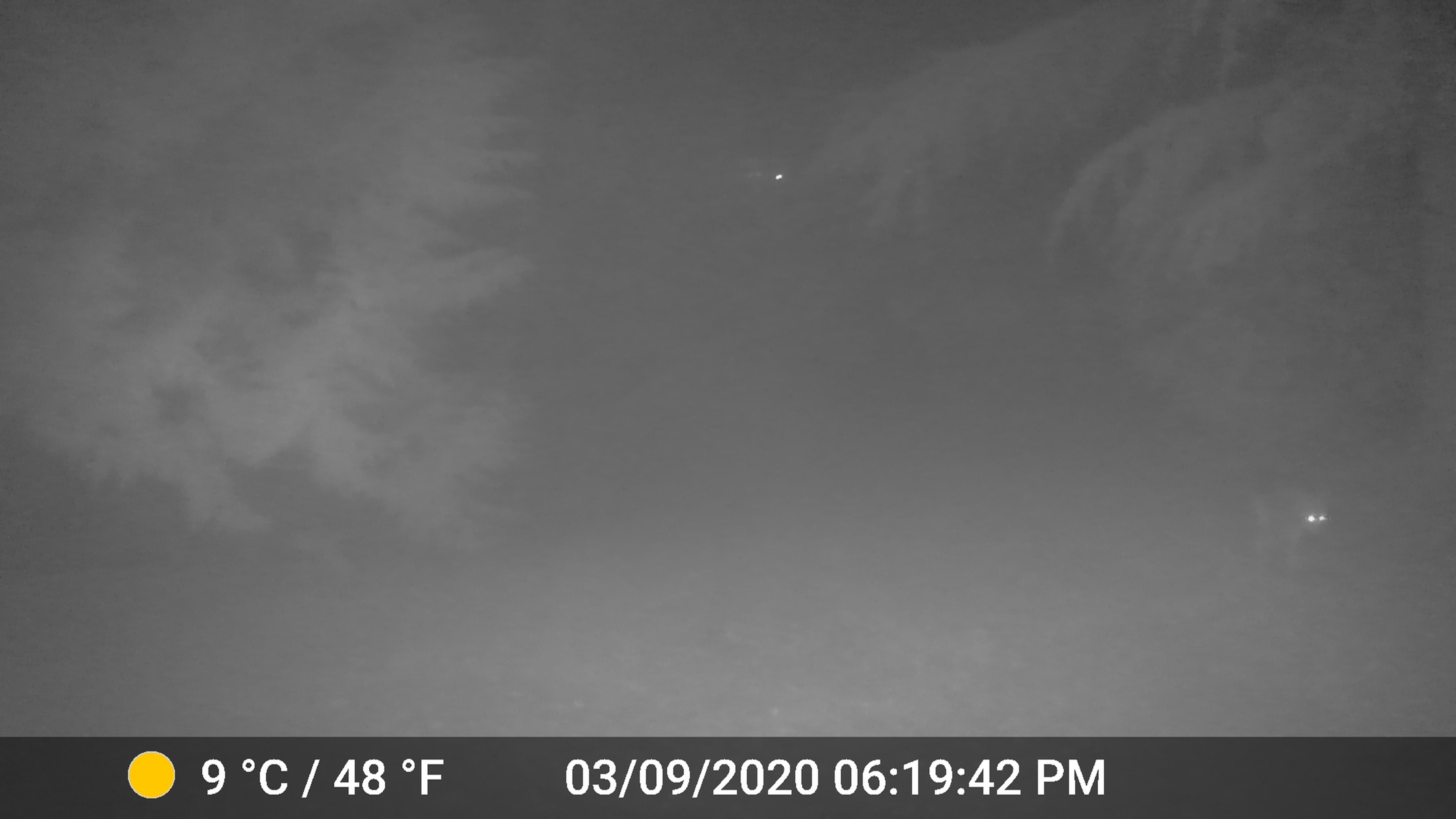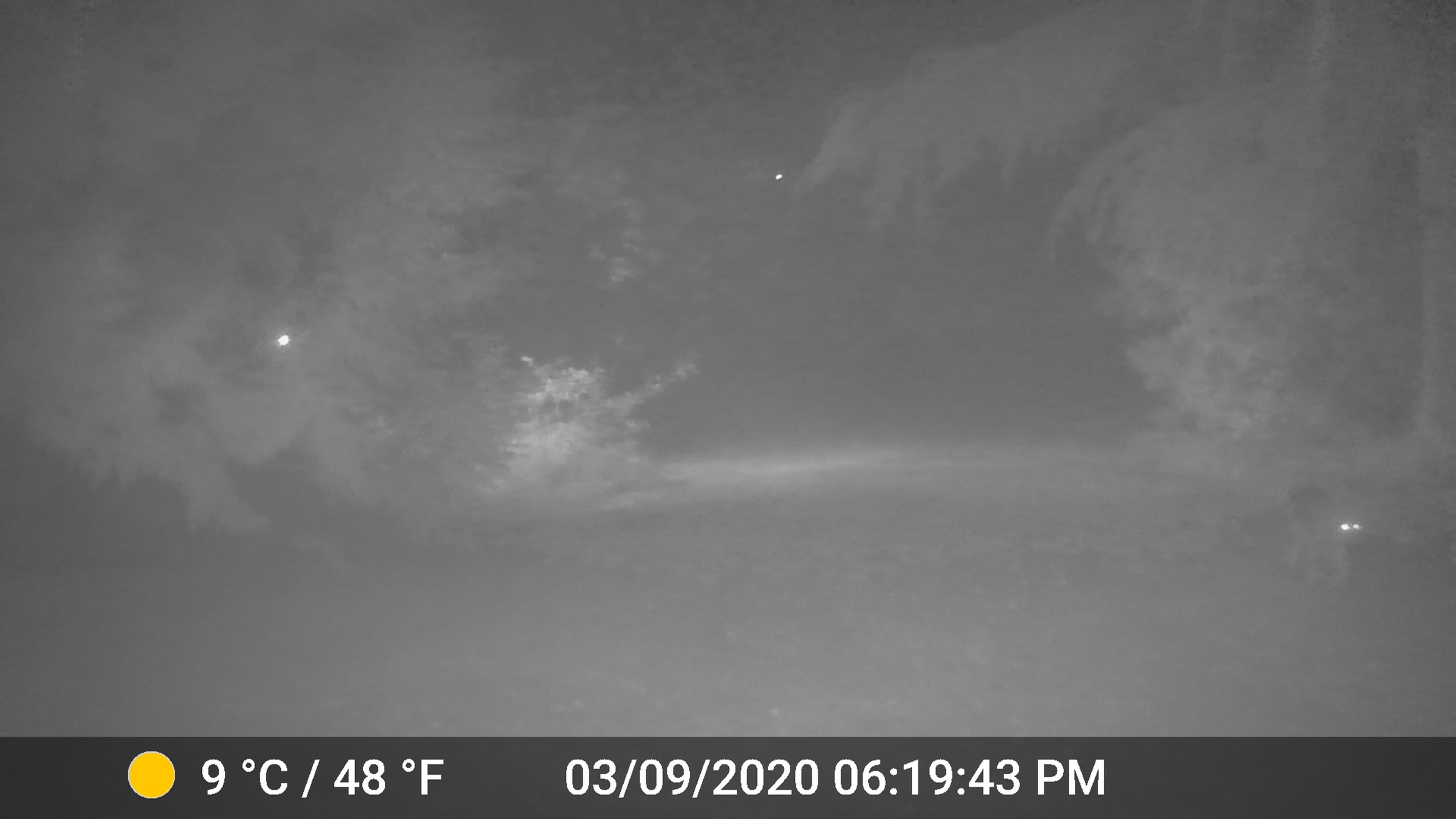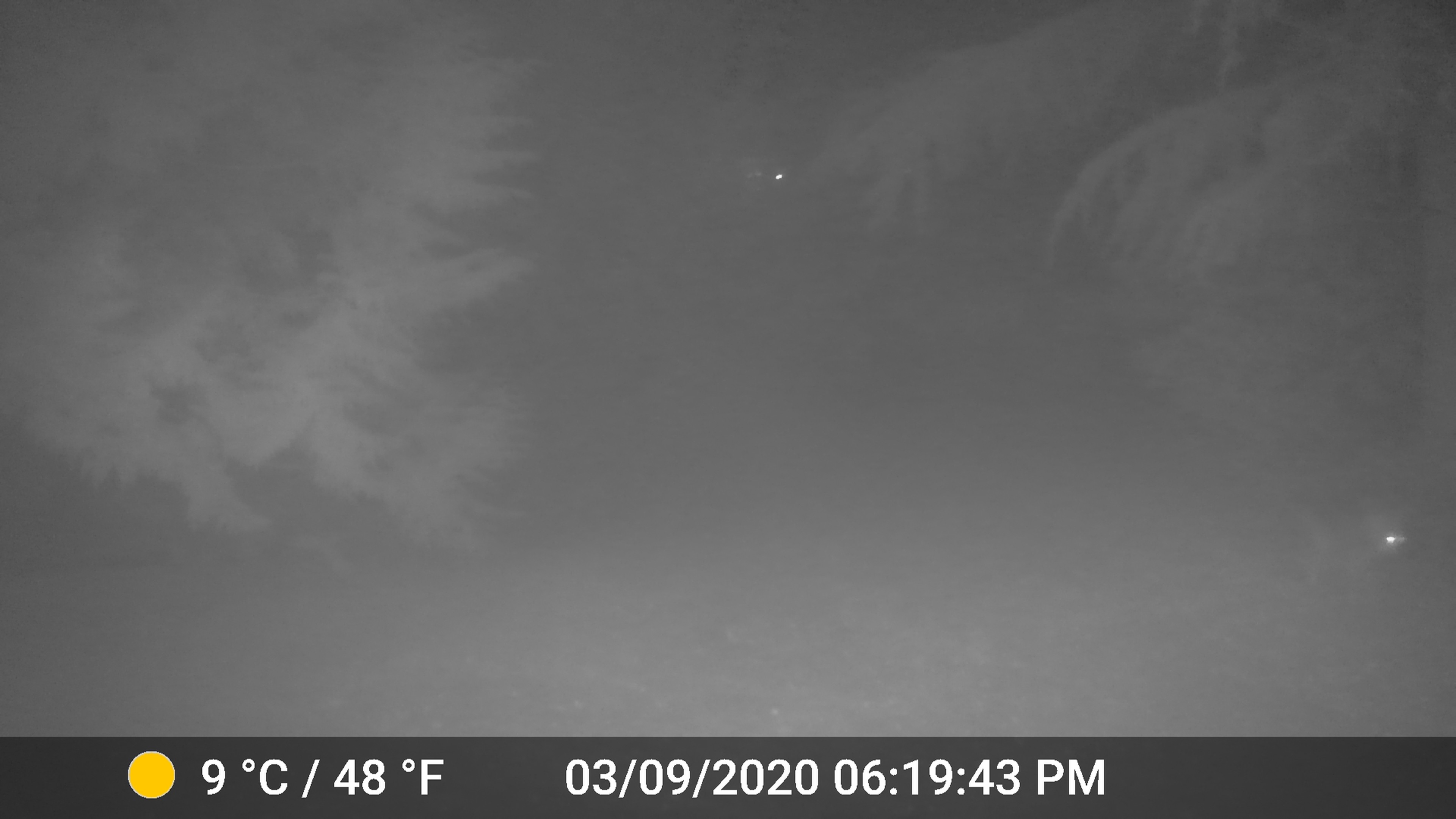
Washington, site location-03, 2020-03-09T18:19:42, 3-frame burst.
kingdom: Animalia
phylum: Chordata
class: Mammalia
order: Carnivora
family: Felidae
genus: Lynx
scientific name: Lynx rufus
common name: bobcat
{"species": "bobcat (Lynx rufus)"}